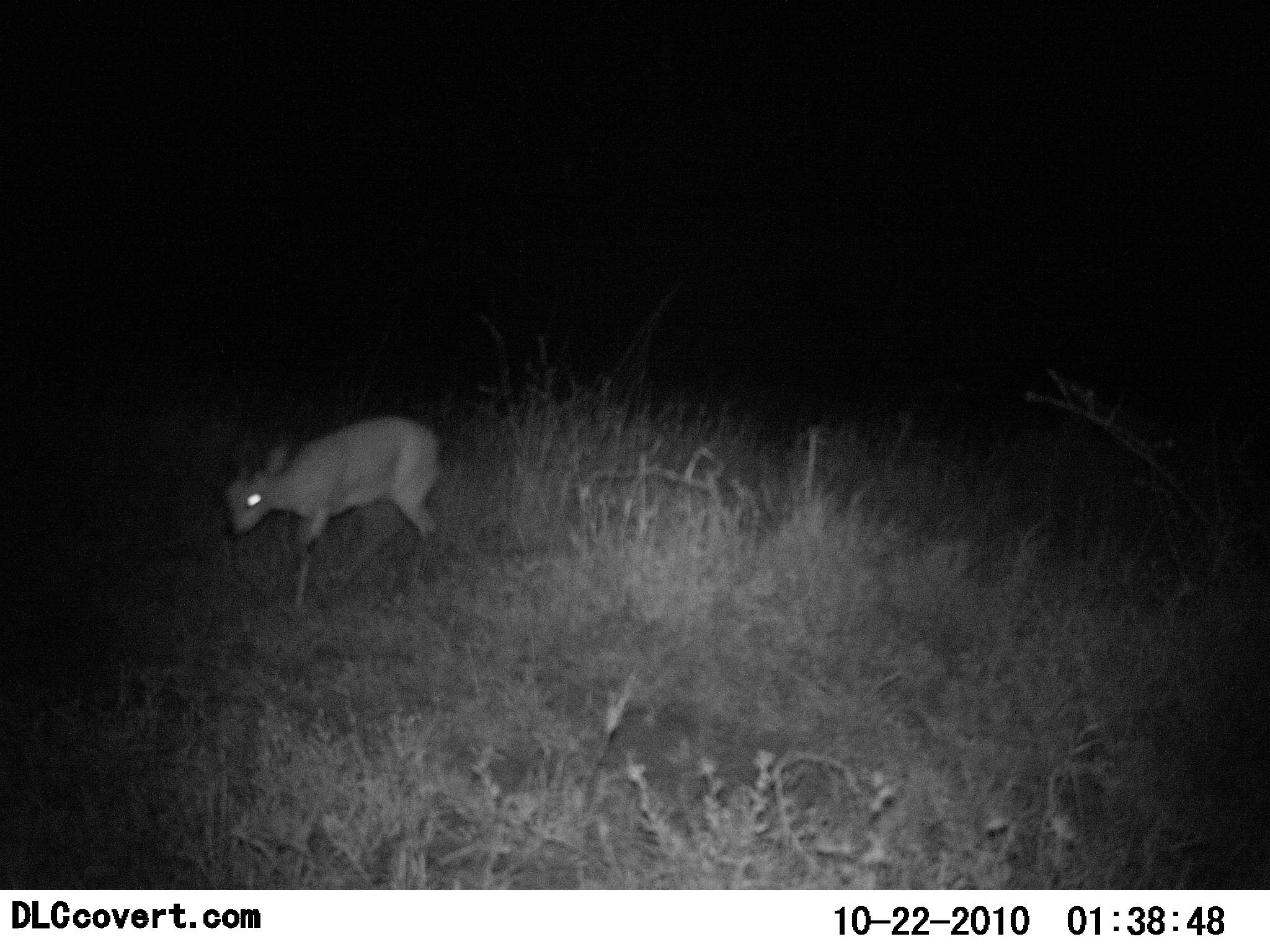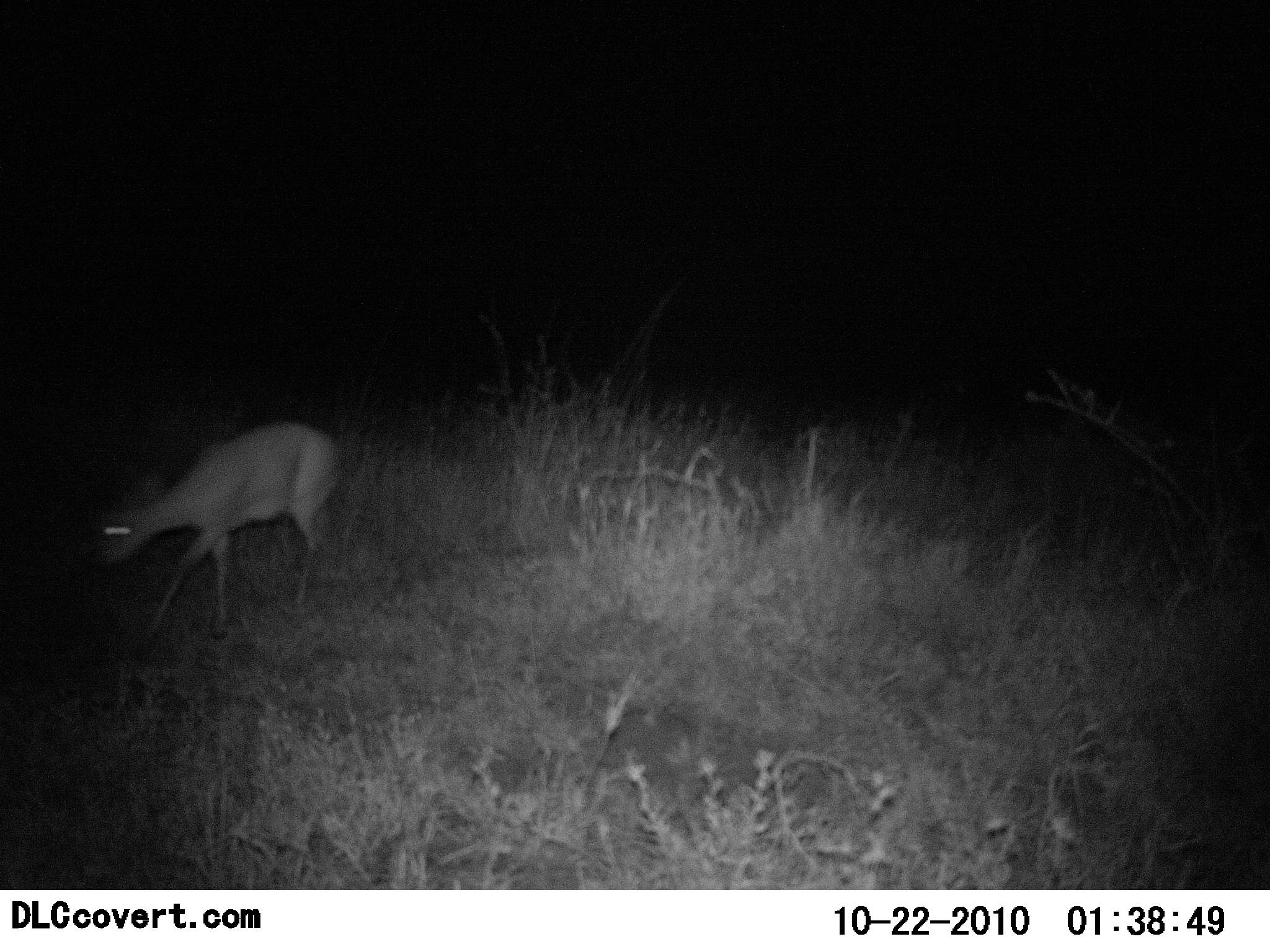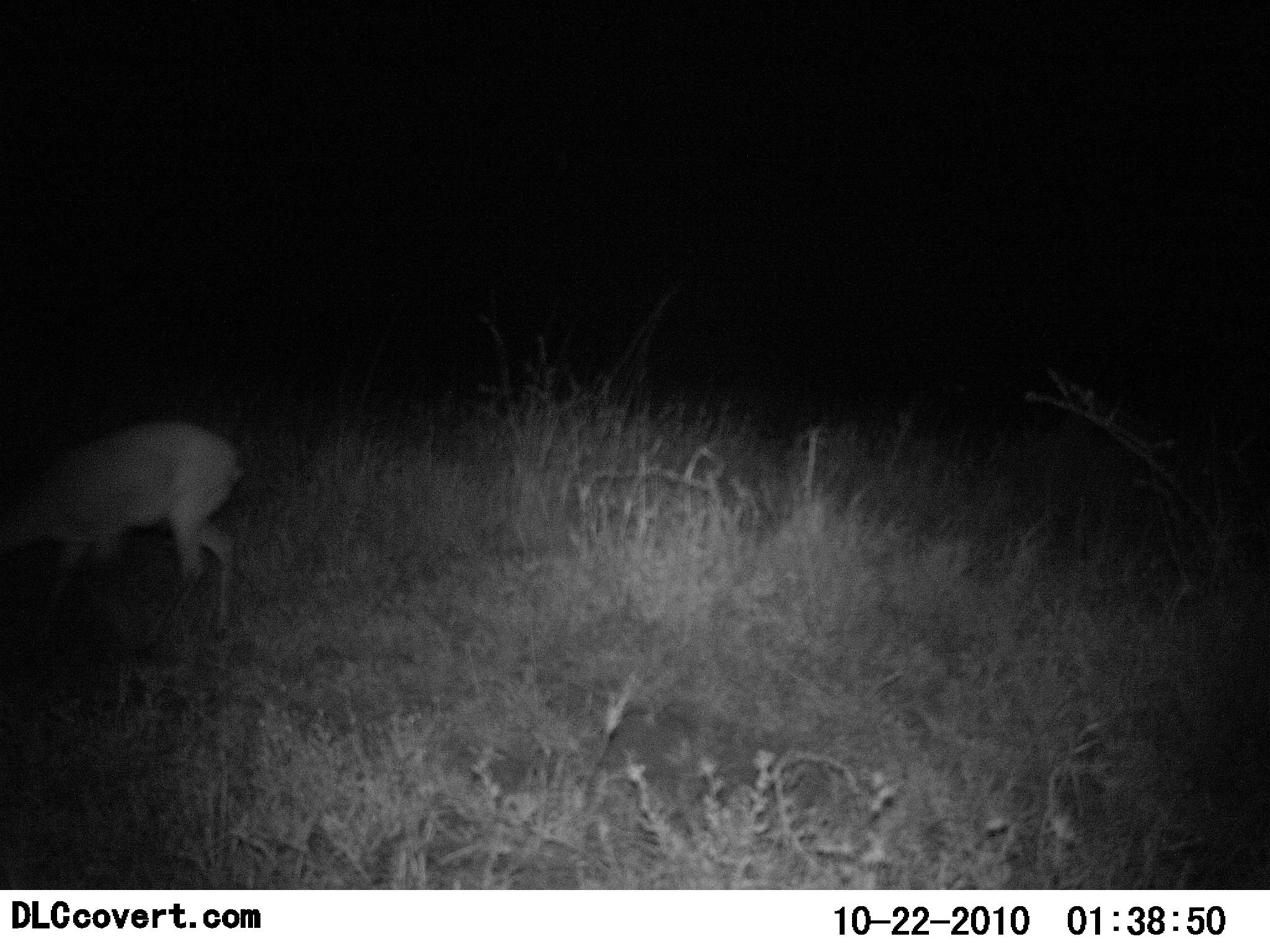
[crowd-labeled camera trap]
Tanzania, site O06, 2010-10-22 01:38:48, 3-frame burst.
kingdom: Animalia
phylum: Chordata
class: Mammalia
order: Artiodactyla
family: Bovidae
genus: Madoqua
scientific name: Madoqua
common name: dikdik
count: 1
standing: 0%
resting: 0%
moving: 100%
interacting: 0%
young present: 0%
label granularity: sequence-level